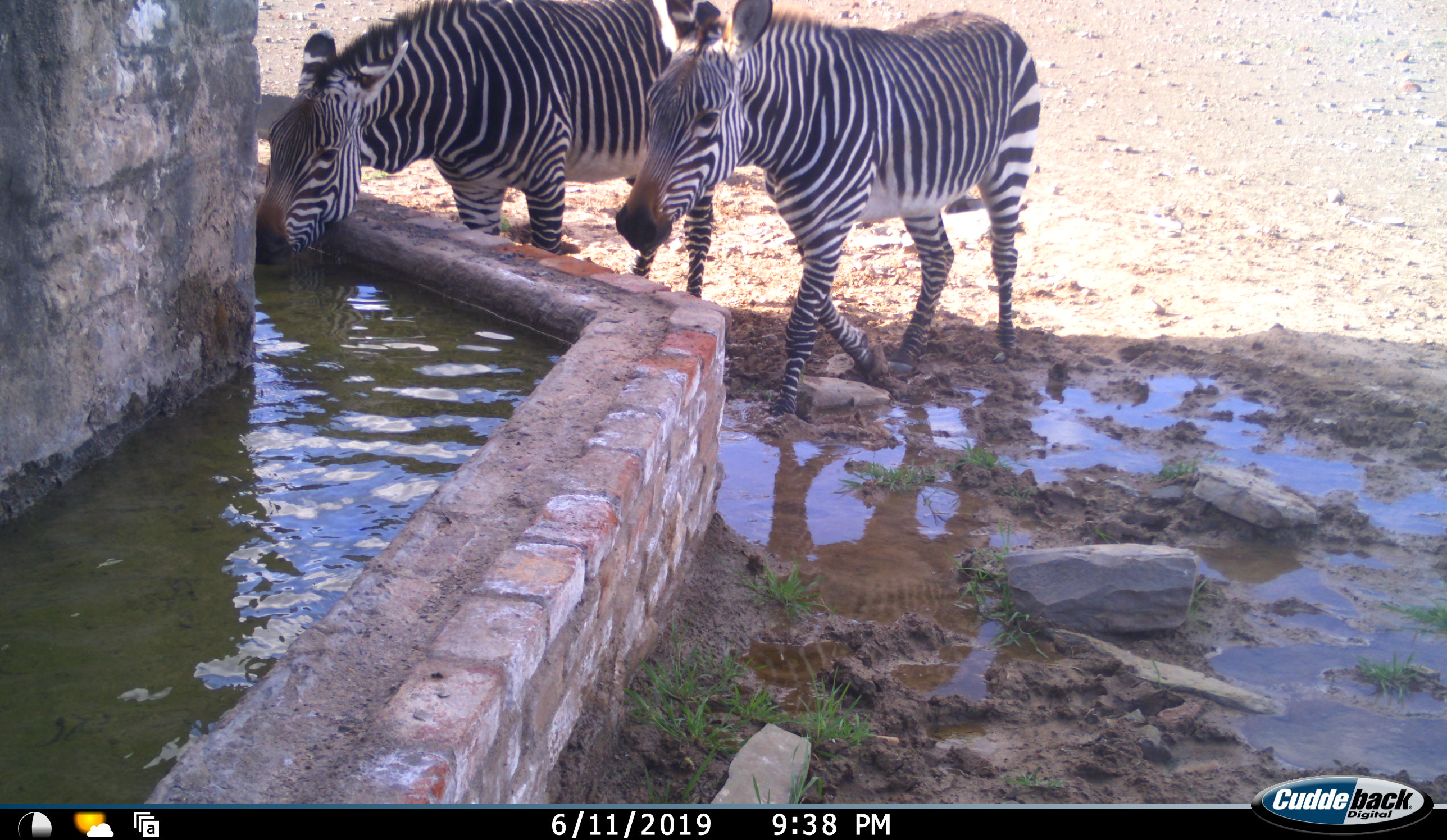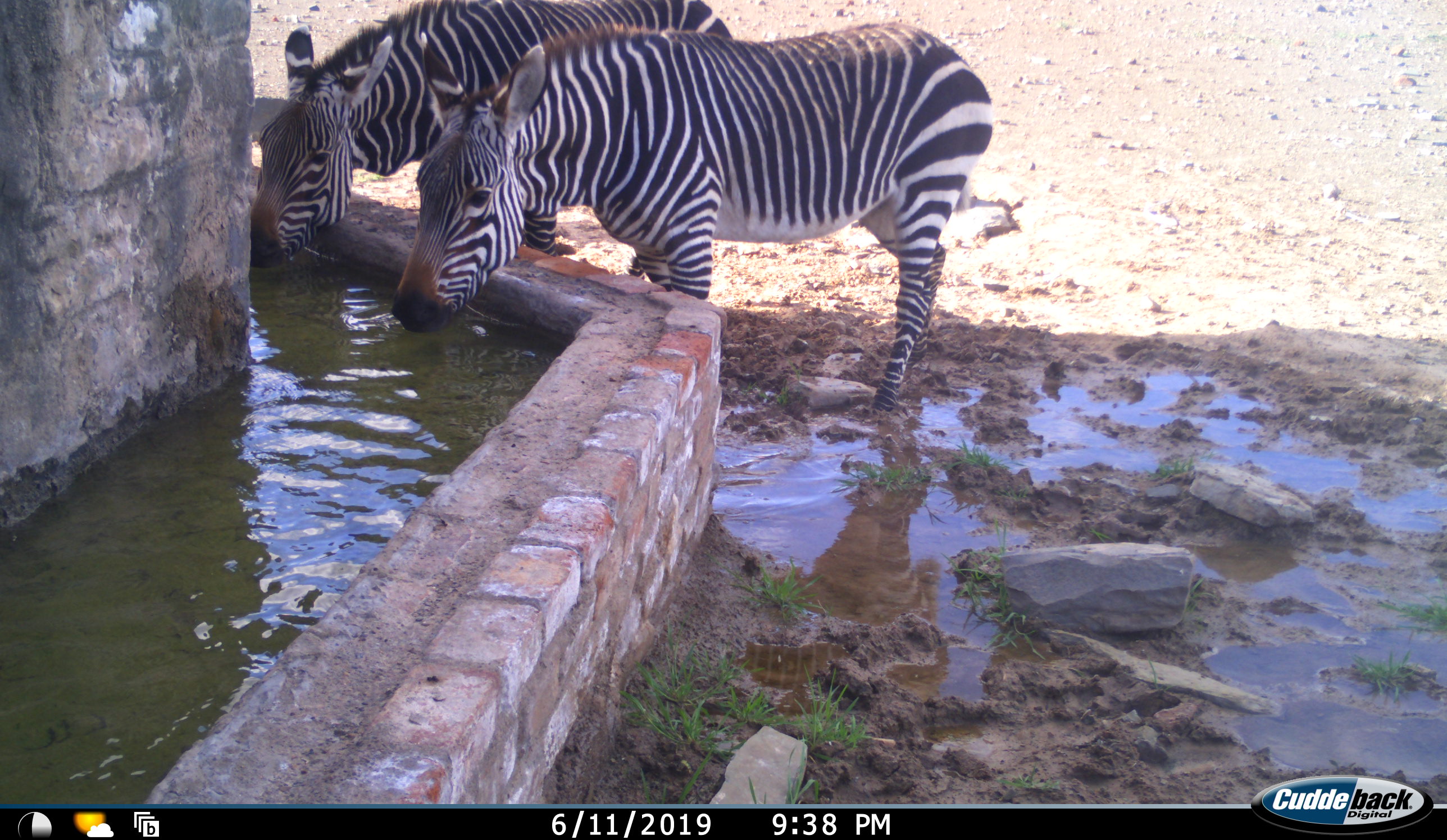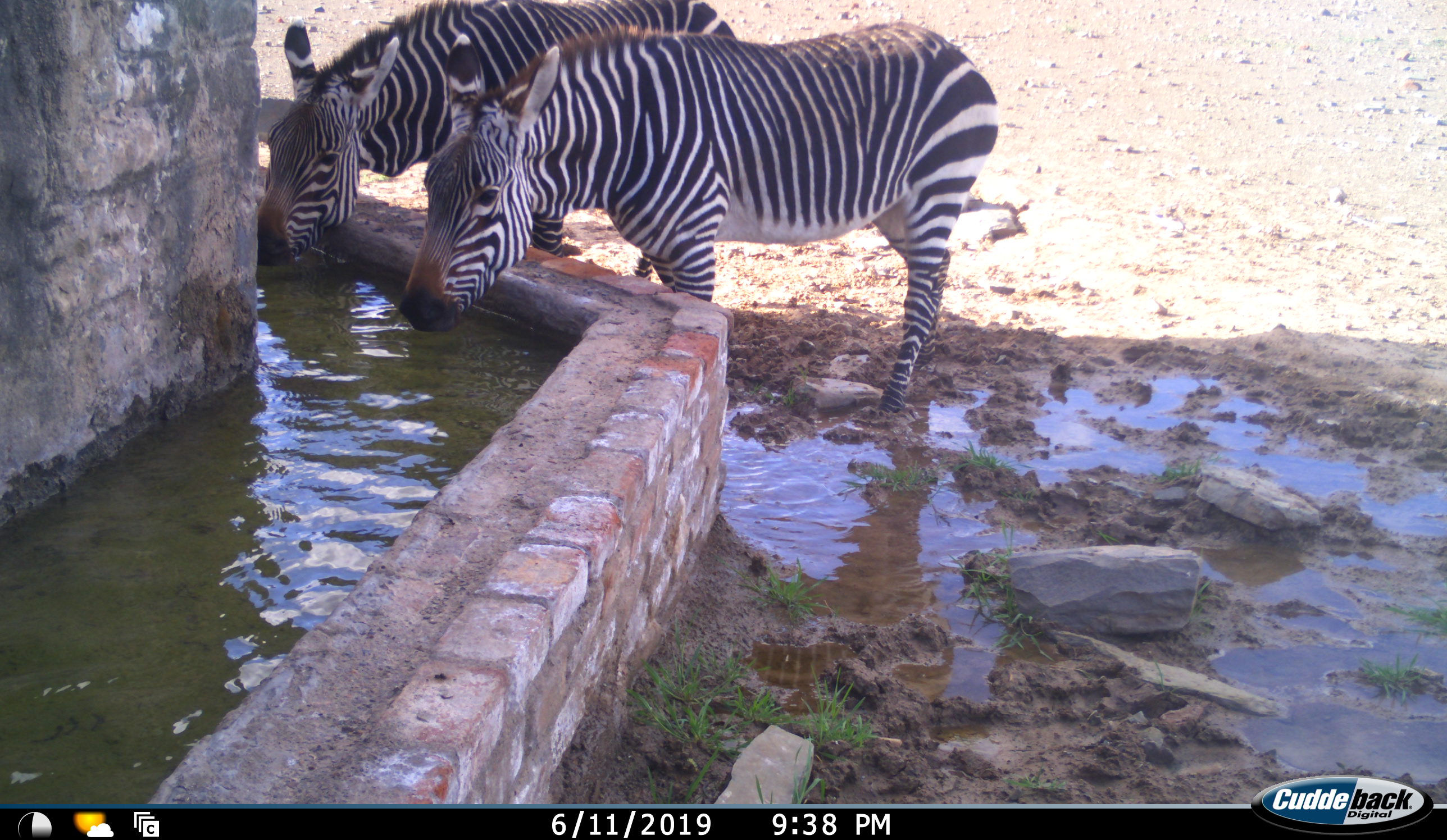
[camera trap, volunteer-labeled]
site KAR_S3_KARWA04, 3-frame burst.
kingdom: Animalia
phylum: Chordata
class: Mammalia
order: Perissodactyla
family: Equidae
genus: Equus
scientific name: Equus zebra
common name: mountain zebra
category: zebramountain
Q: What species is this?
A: Zebramountain (mountain zebra) (Equus zebra).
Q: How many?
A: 2.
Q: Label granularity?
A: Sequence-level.